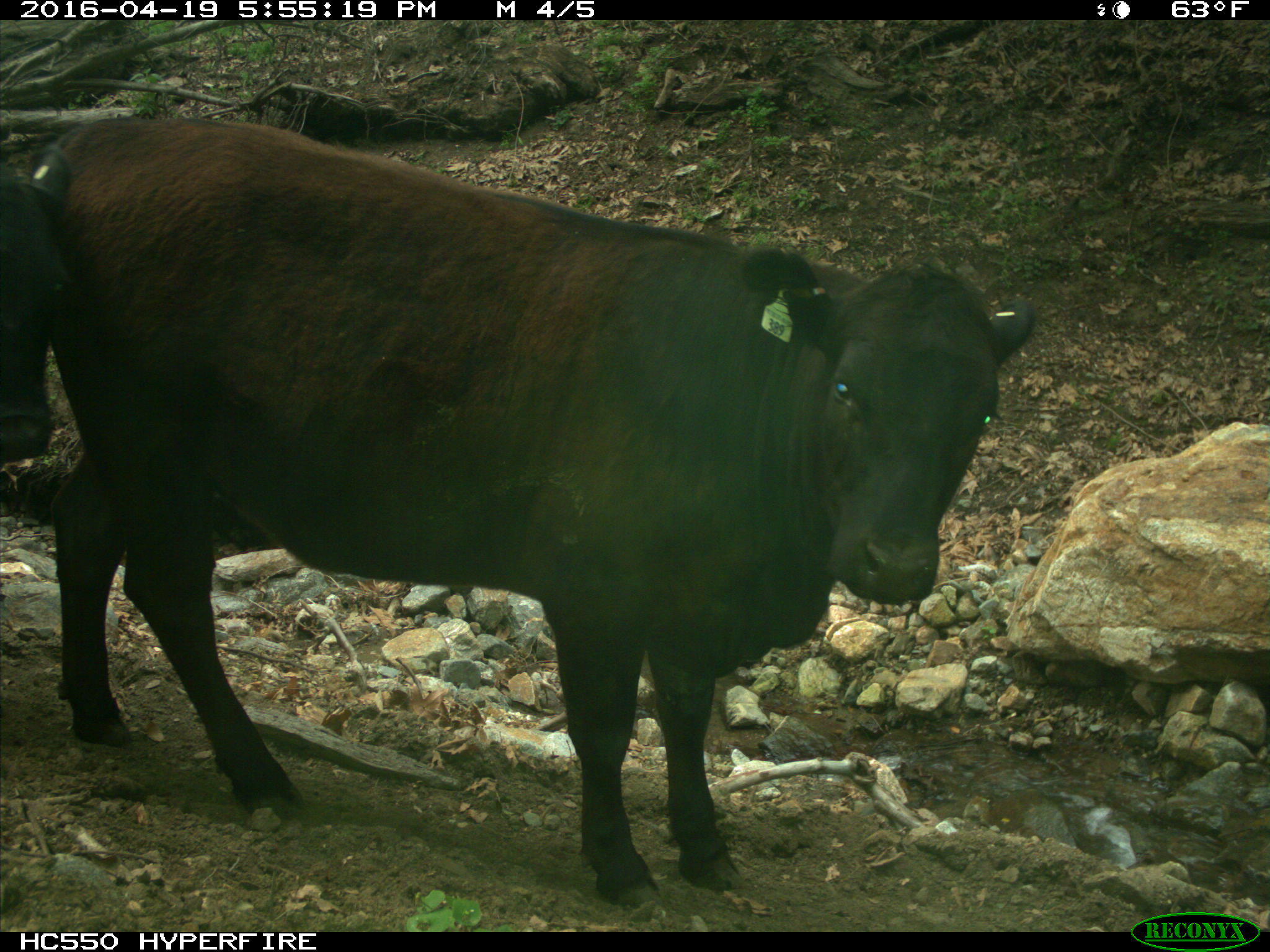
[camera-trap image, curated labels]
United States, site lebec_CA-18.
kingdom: Animalia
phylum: Chordata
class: Mammalia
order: Artiodactyla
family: Bovidae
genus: Bos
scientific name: Bos taurus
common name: domestic cow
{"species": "Bos taurus (domestic cow)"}